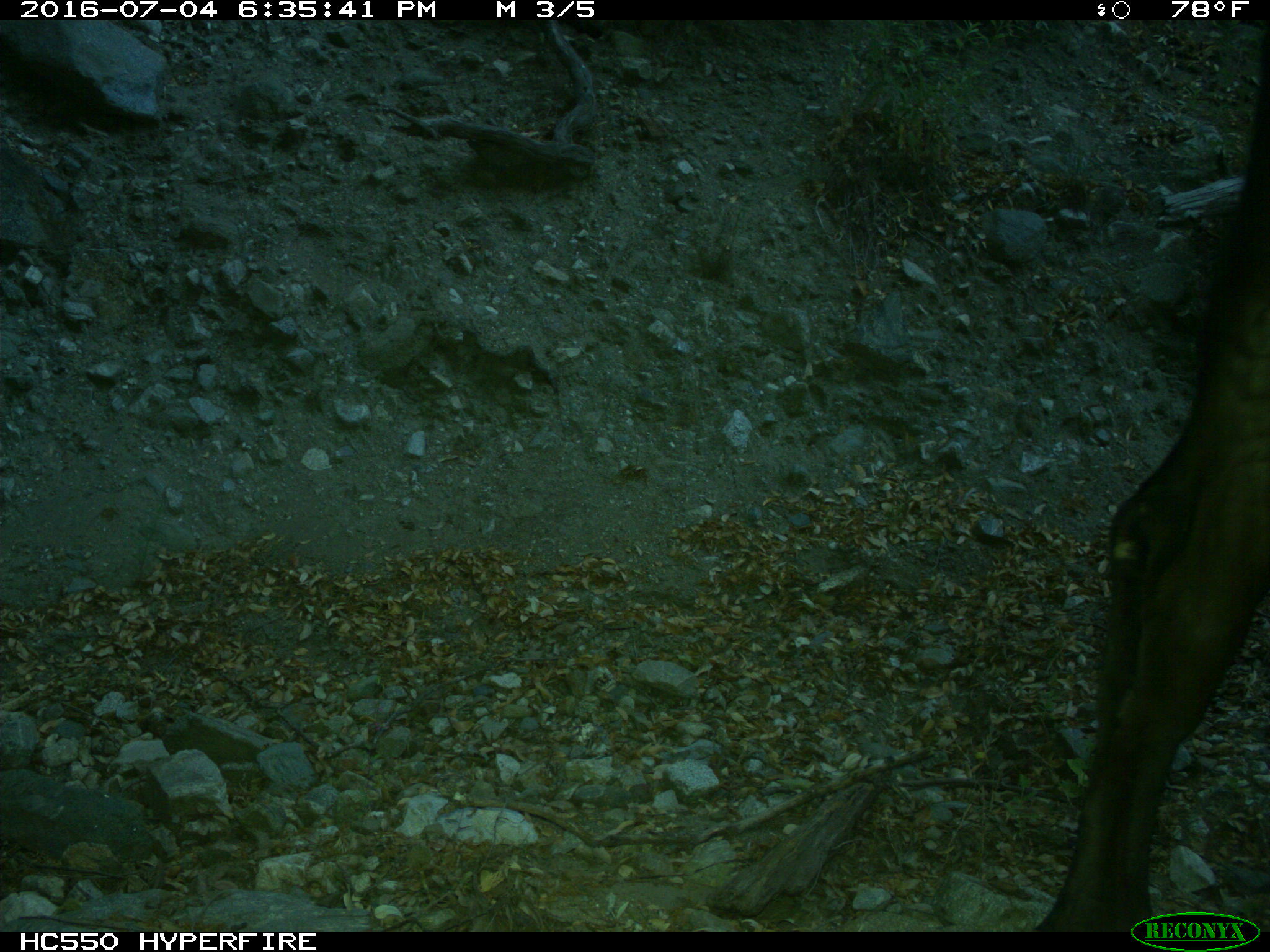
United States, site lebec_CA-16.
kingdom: Animalia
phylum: Chordata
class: Mammalia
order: Artiodactyla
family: Bovidae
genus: Bos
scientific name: Bos taurus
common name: domestic cow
Bos taurus (domestic cow).